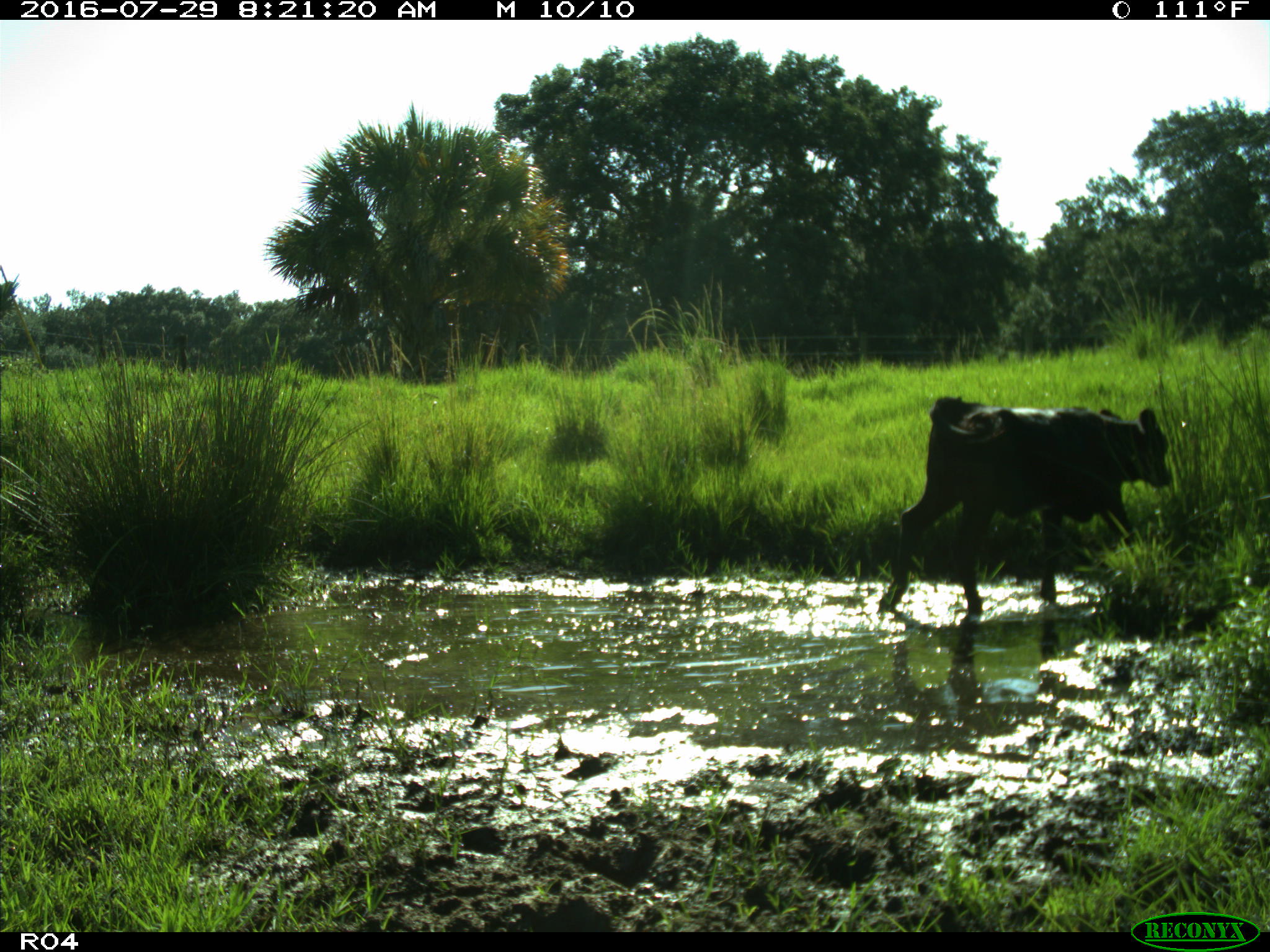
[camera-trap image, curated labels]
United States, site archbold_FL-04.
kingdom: Animalia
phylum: Chordata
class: Mammalia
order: Artiodactyla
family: Bovidae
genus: Bos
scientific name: Bos taurus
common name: domestic cow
Bos taurus (domestic cow).